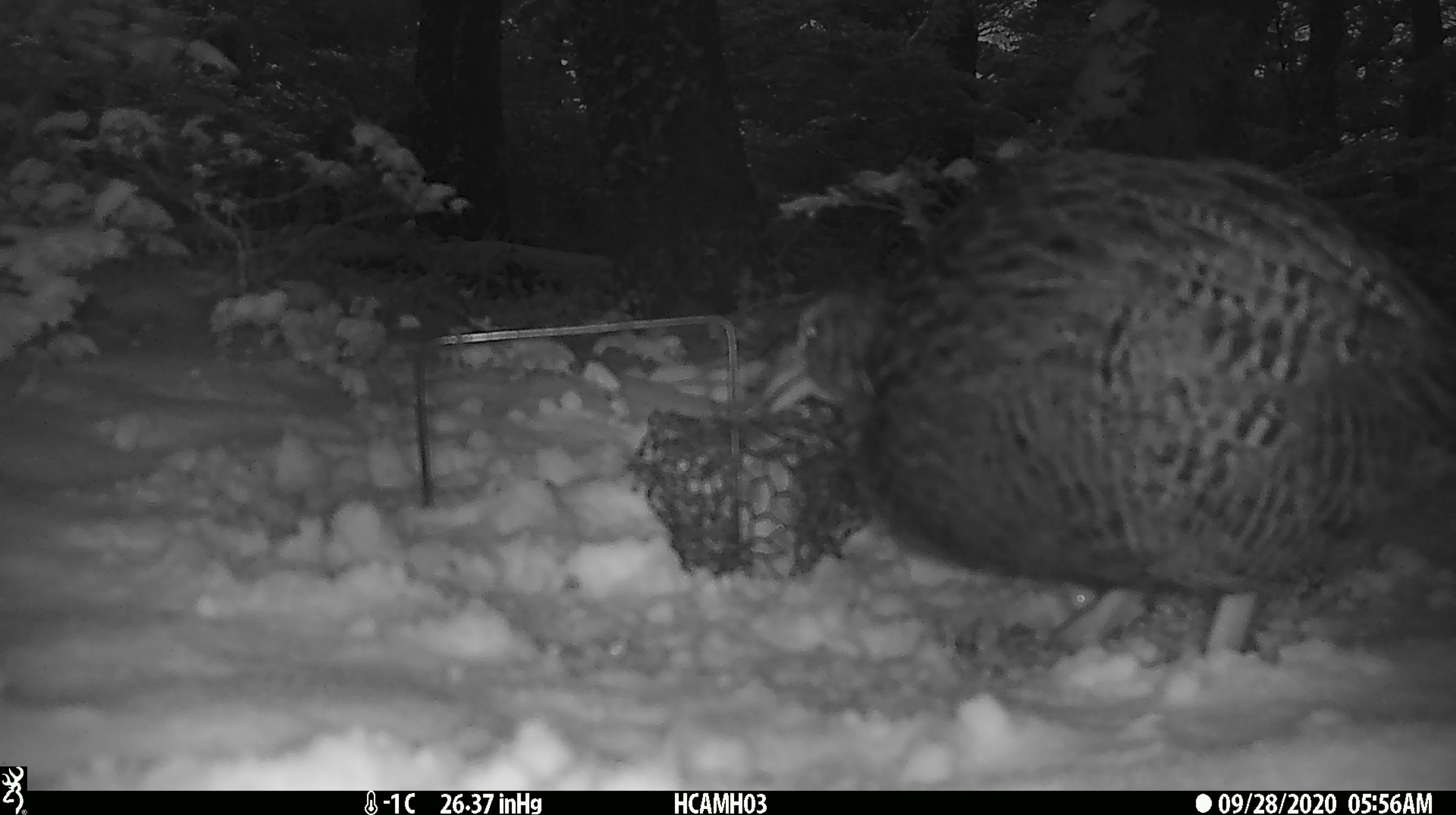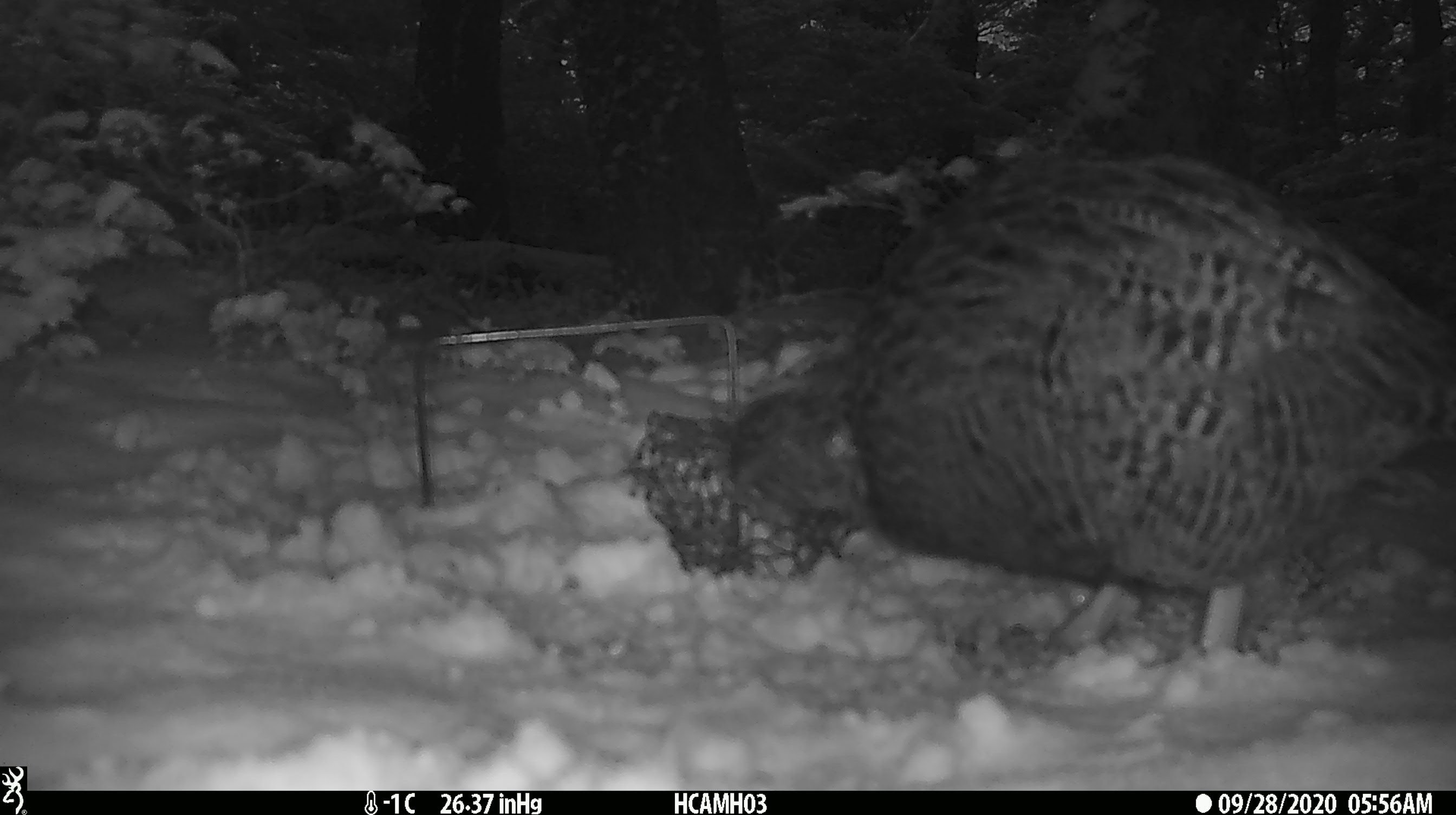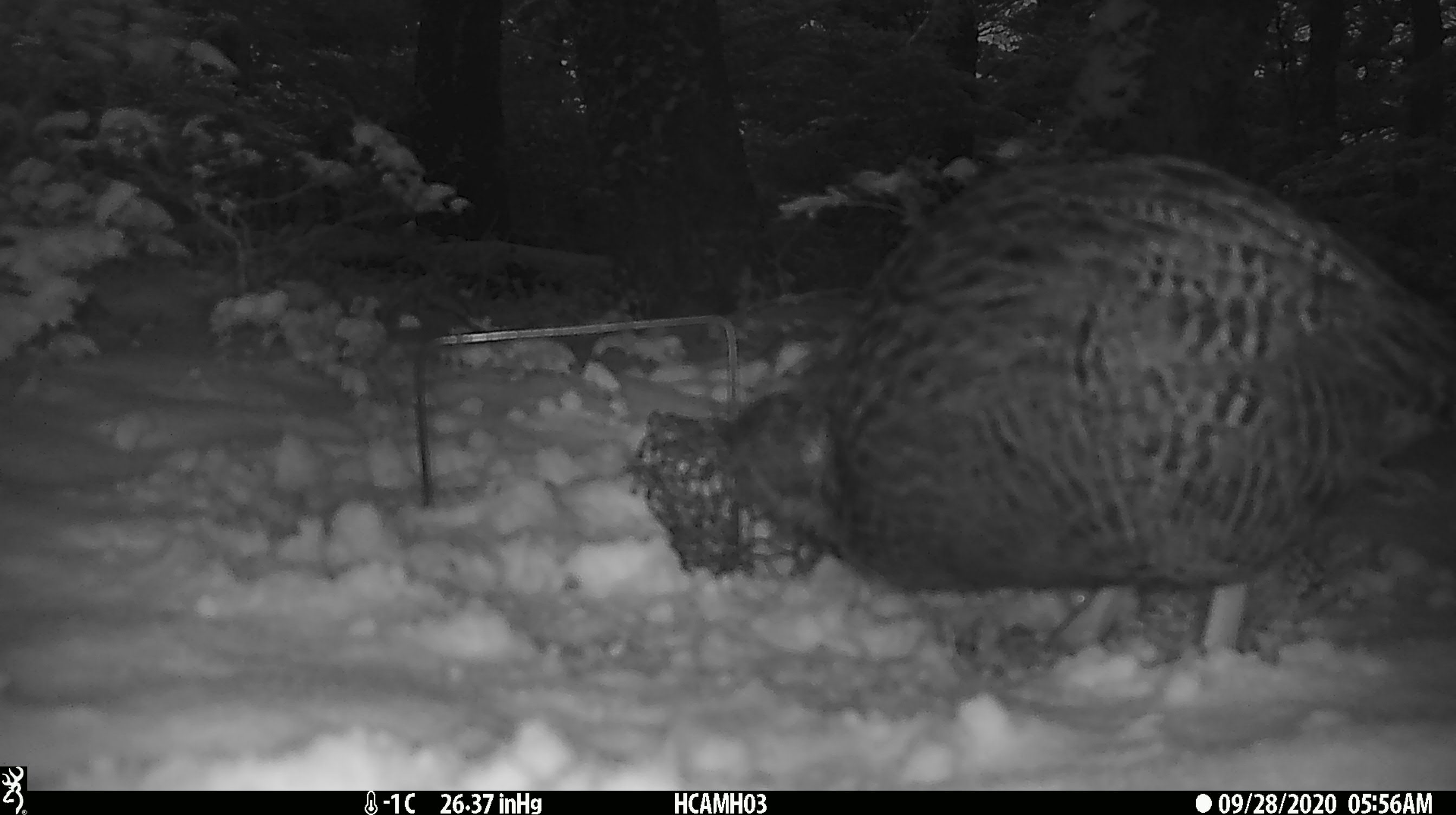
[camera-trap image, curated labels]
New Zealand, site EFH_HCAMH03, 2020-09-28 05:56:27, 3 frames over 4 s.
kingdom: Animalia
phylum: Chordata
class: Aves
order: Gruiformes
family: Rallidae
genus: Gallirallus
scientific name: Gallirallus australis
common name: weka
Weka (Gallirallus australis).